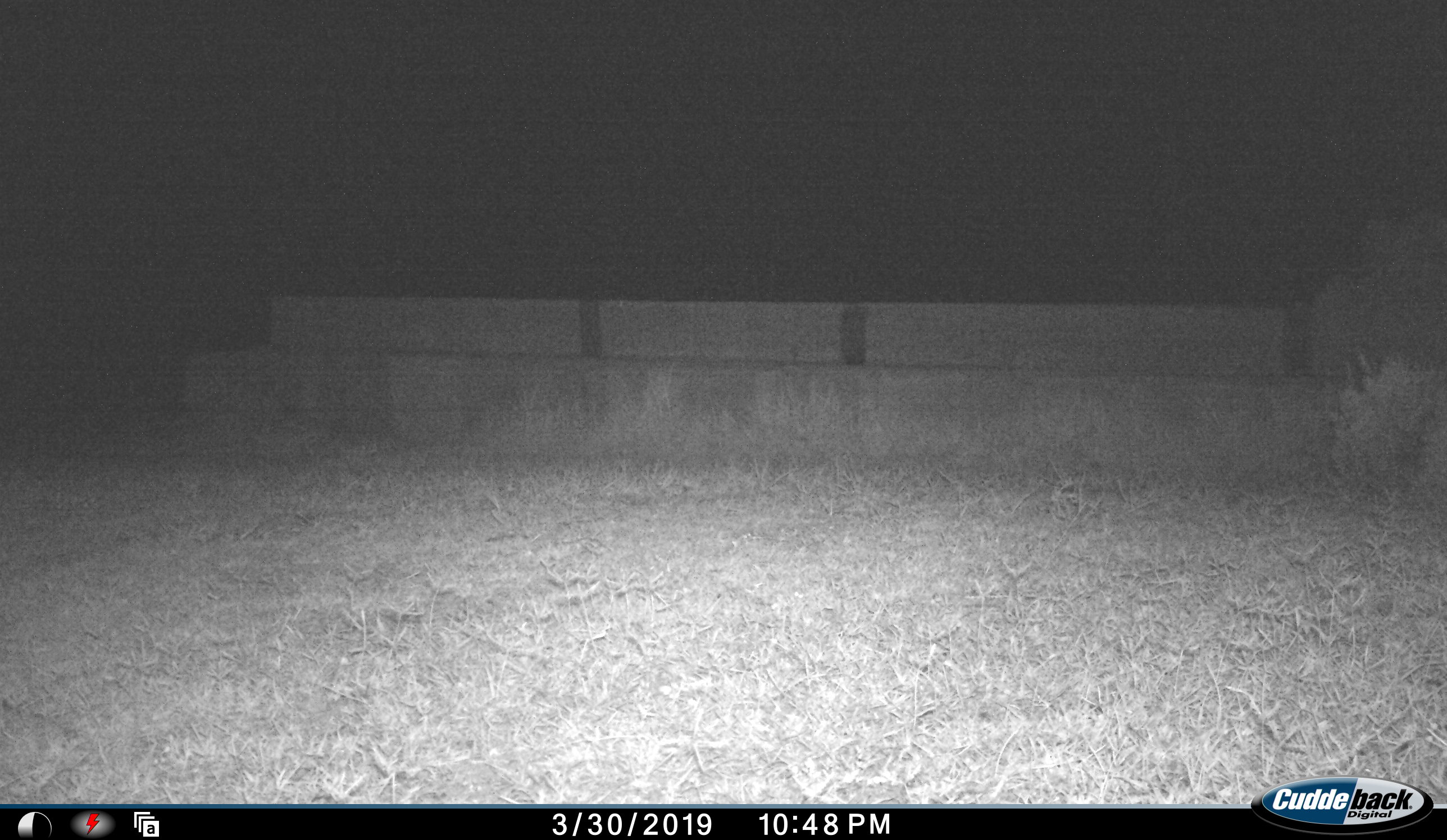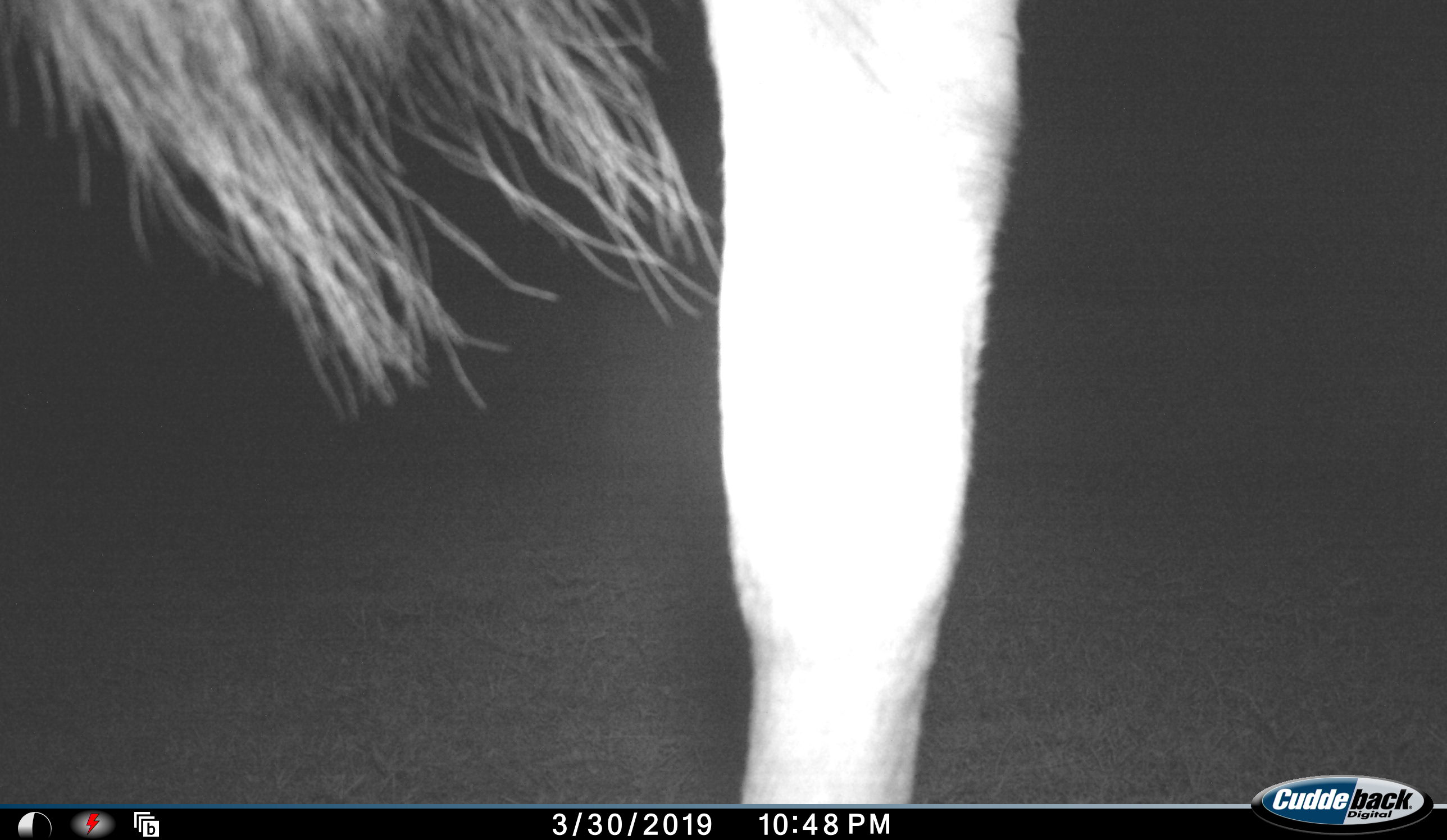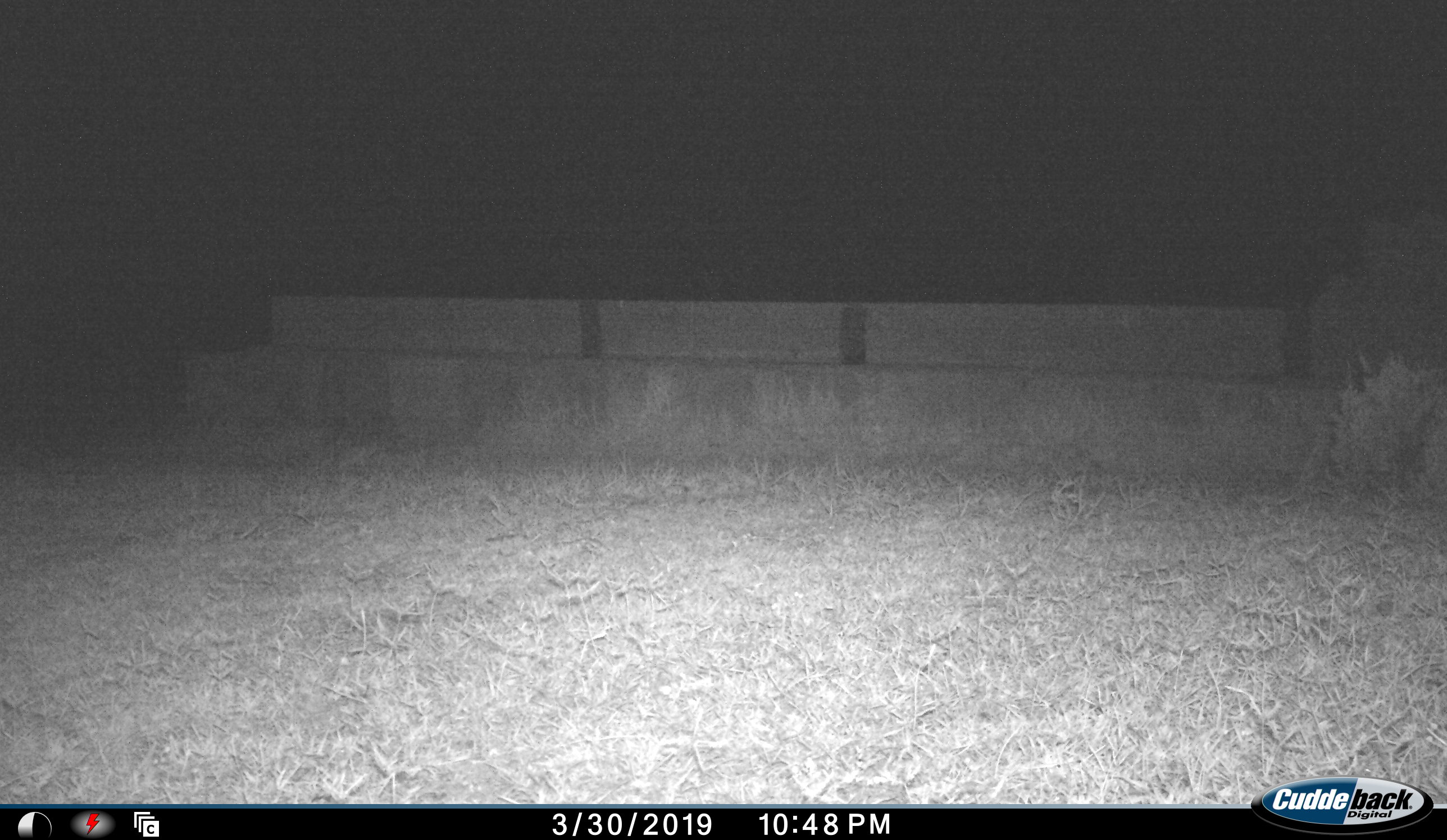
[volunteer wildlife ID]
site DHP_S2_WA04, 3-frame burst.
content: unidentified animal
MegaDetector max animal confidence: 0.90